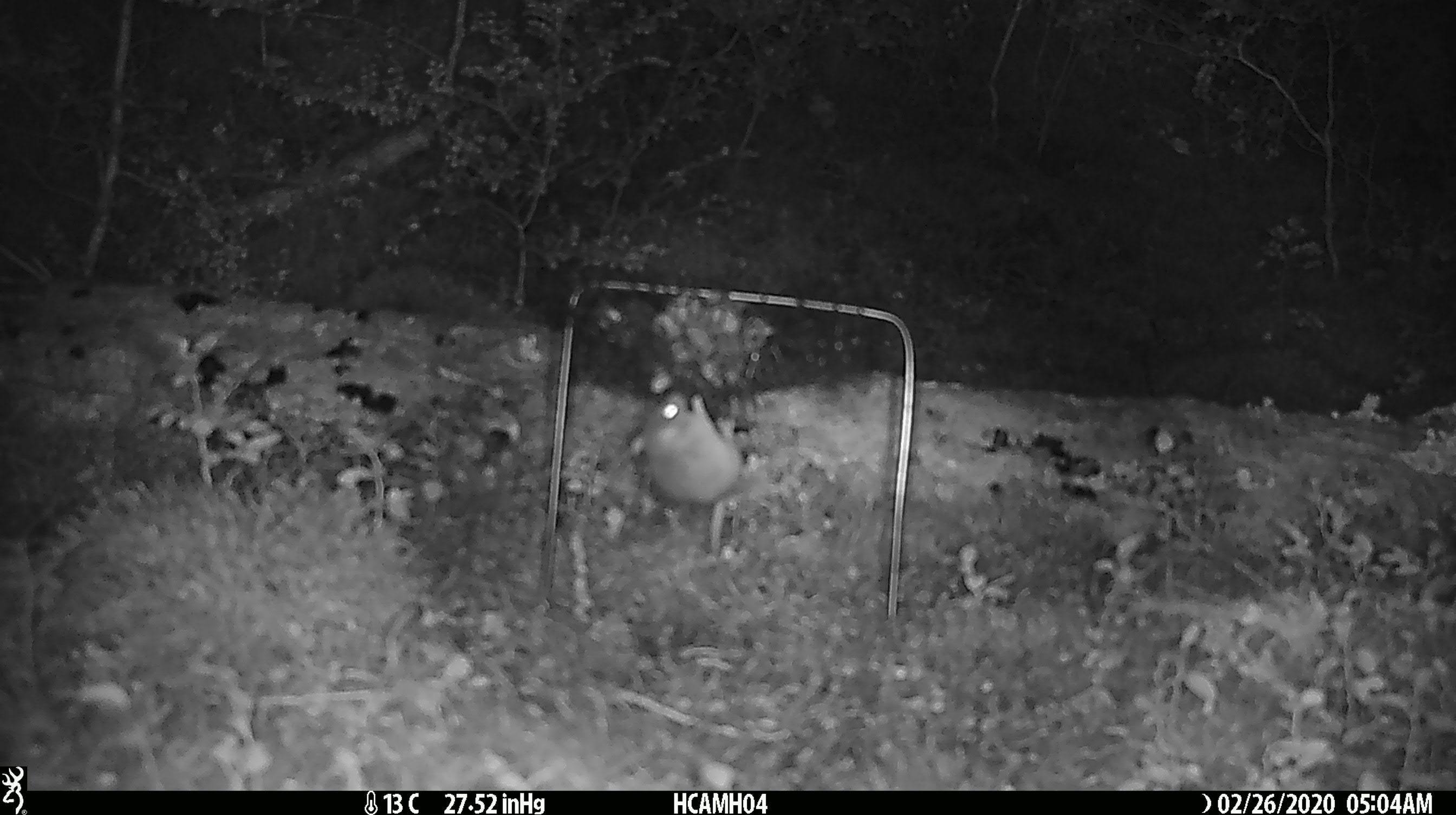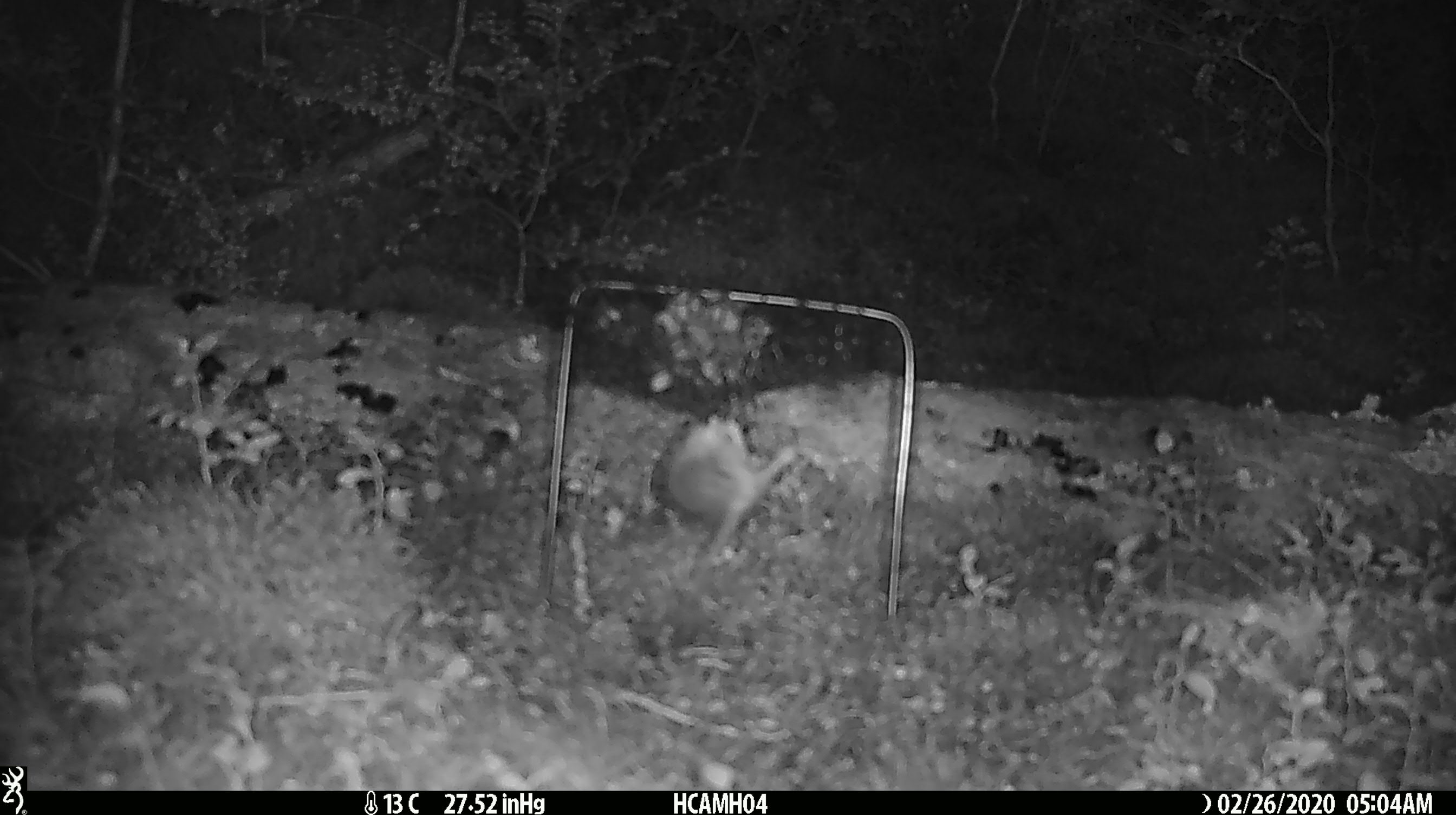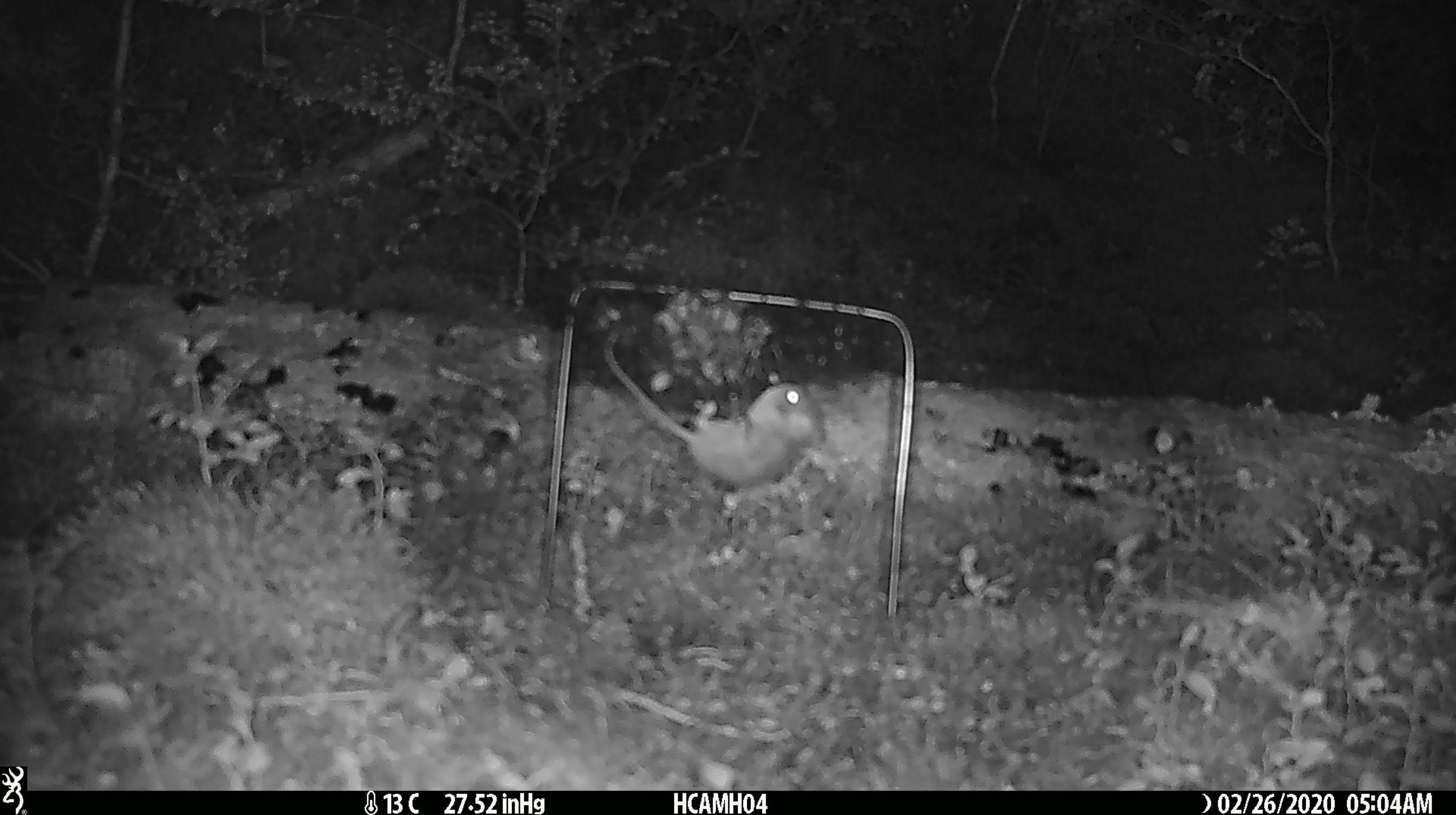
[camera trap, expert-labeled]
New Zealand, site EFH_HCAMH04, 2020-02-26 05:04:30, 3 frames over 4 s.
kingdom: Animalia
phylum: Chordata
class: Mammalia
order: Rodentia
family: Muridae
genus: Mus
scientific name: Mus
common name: mouse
Mouse (Mus).